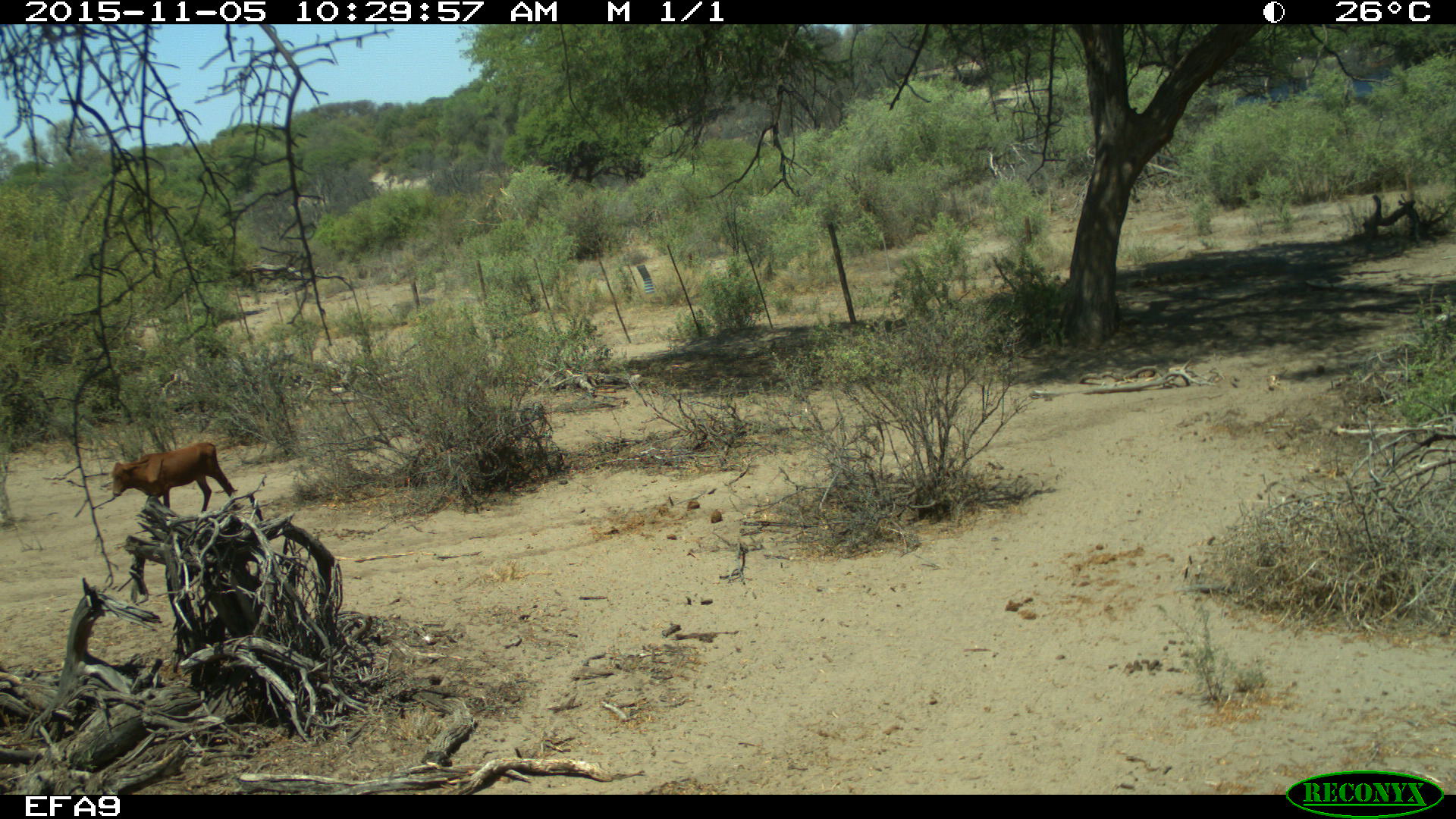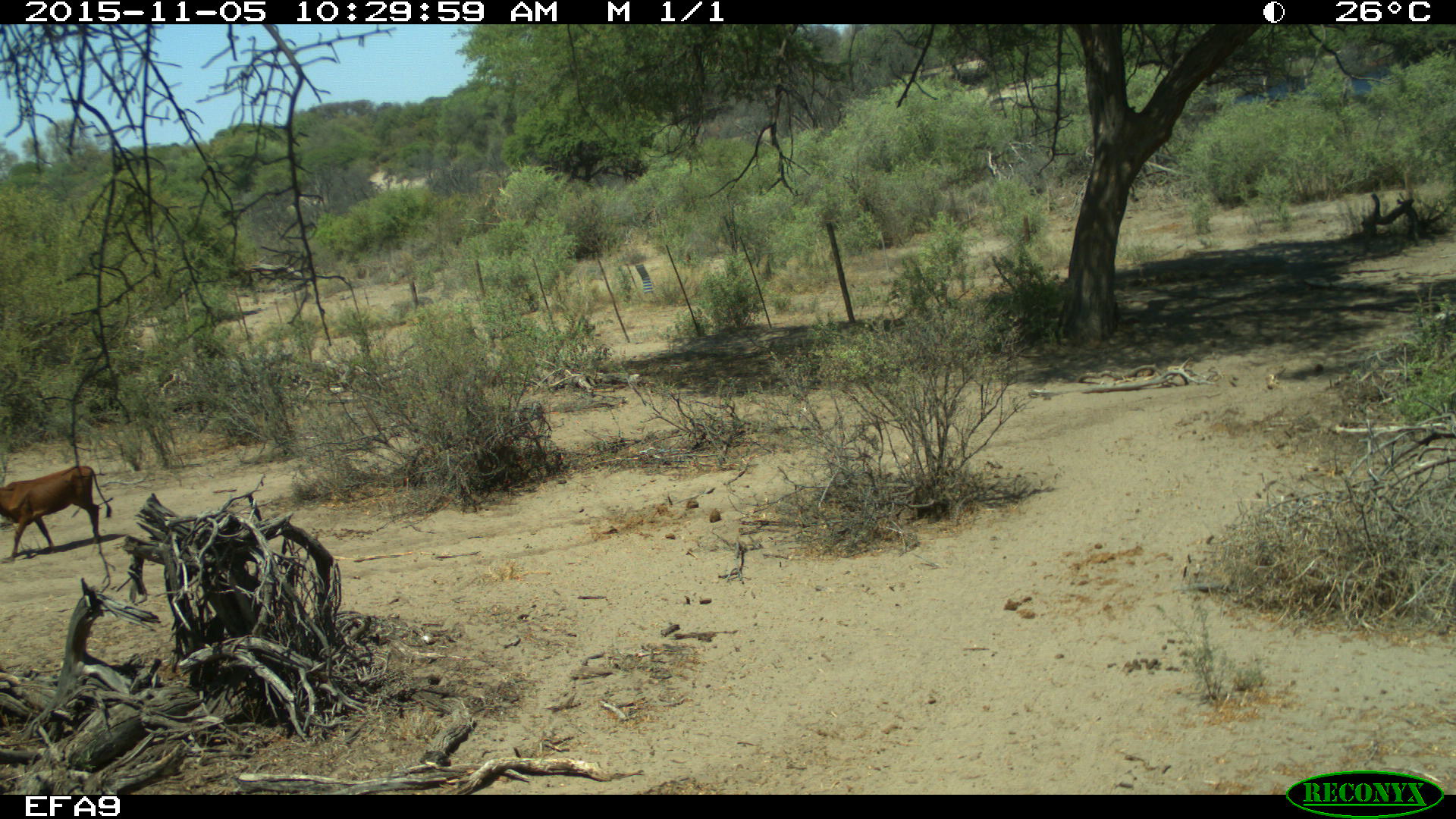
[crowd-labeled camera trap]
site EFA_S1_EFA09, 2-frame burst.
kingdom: Animalia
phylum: Chordata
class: Mammalia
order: Artiodactyla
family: Bovidae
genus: Bos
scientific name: Bos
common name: cattle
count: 1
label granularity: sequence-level